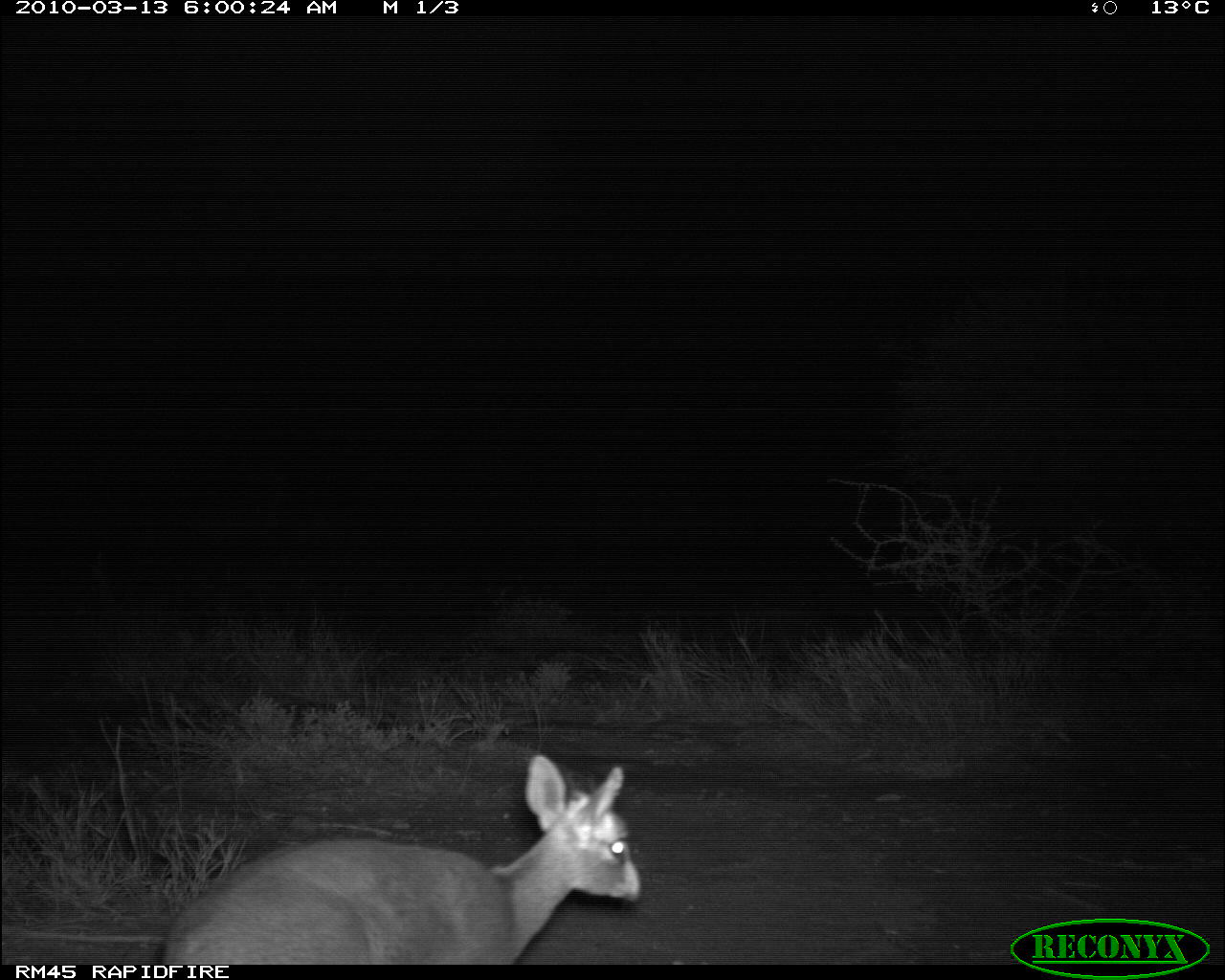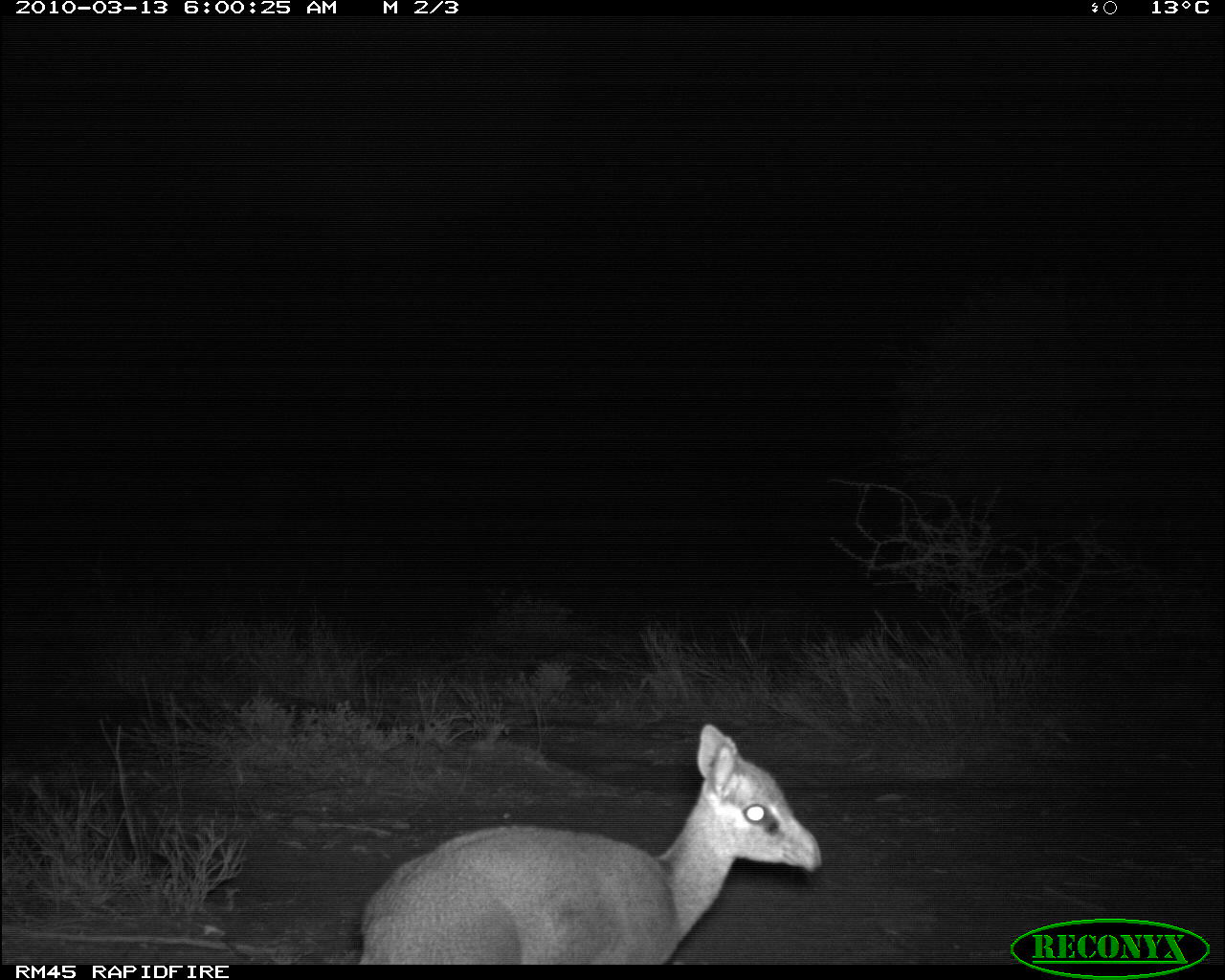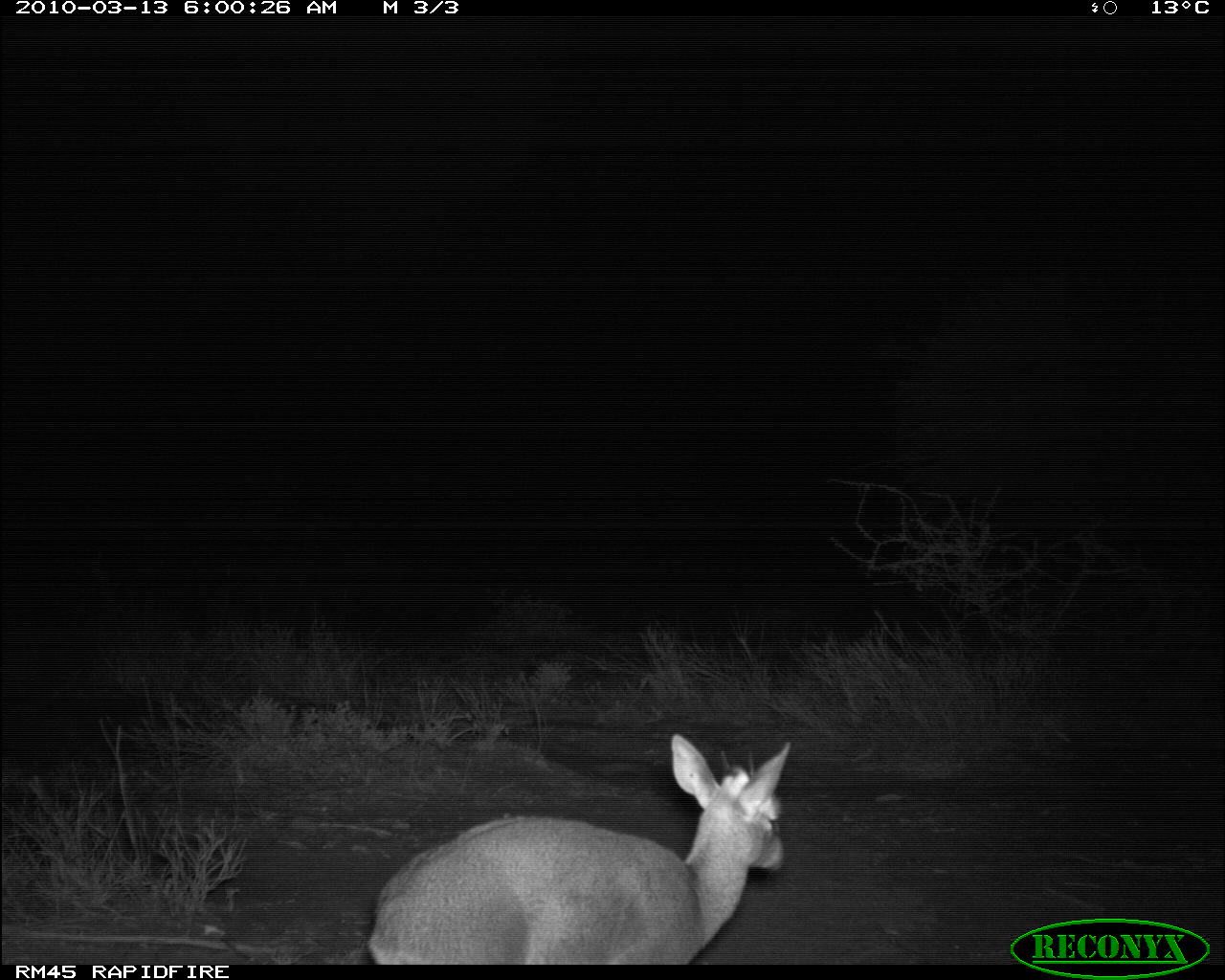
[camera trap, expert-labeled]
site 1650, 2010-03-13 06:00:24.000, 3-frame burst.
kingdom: Animalia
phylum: Chordata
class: Mammalia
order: Artiodactyla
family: Bovidae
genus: Madoqua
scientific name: Madoqua guentheri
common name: günther's dik-dik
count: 1